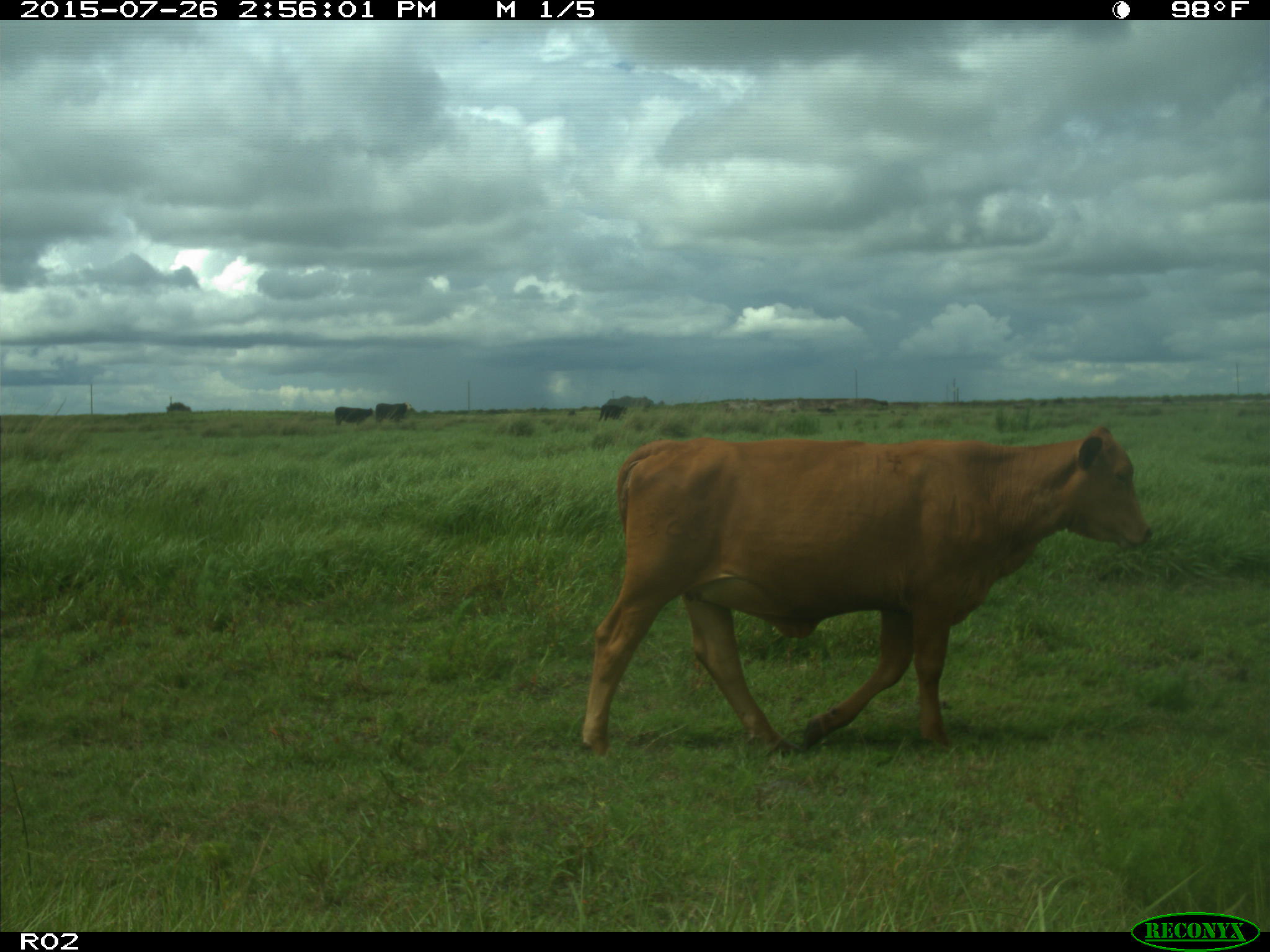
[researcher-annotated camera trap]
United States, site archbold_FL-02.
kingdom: Animalia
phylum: Chordata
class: Mammalia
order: Artiodactyla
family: Bovidae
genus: Bos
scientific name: Bos taurus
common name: domestic cow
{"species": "Bos taurus (domestic cow)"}